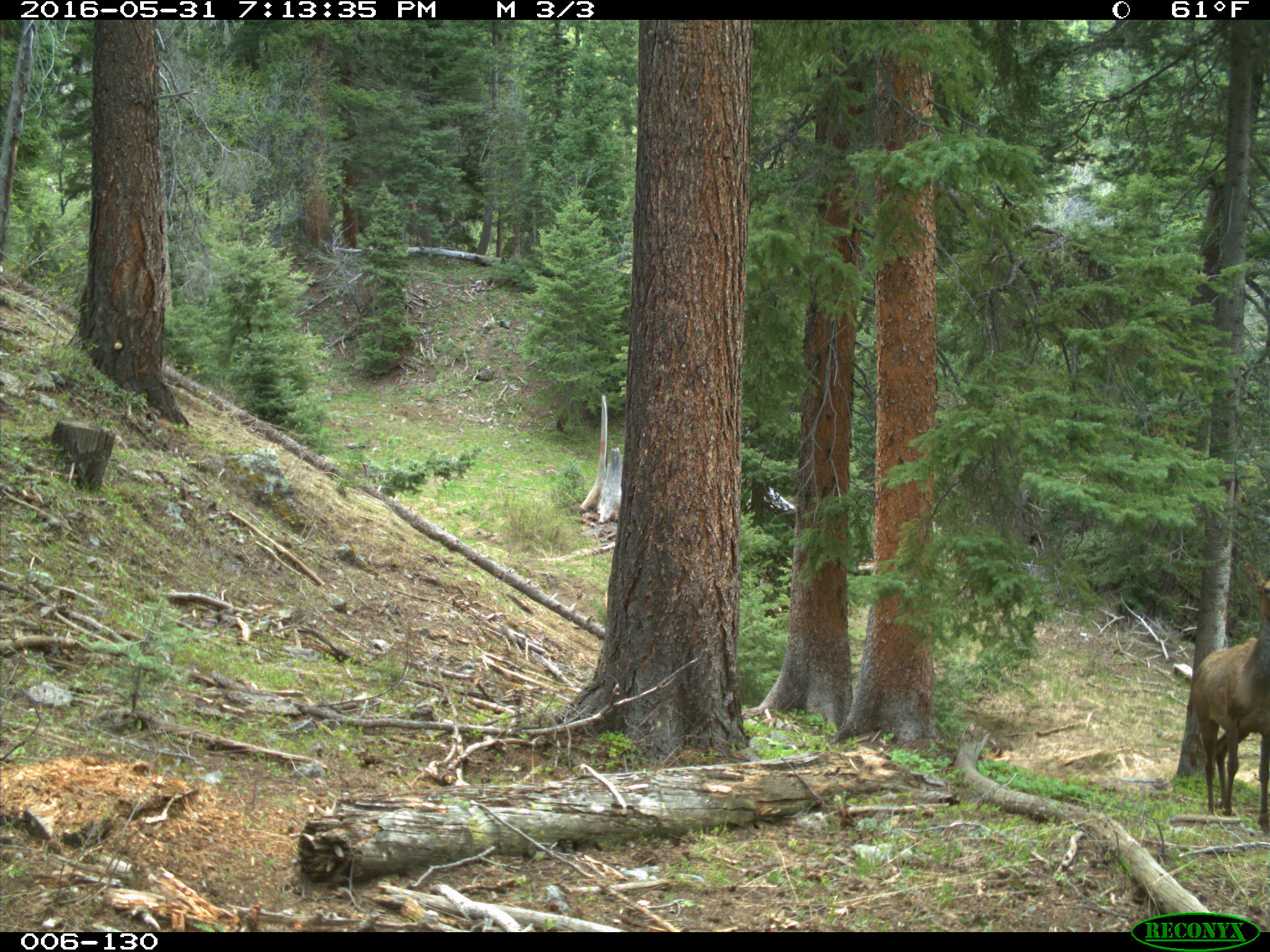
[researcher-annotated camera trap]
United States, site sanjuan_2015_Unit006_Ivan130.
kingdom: Animalia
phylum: Chordata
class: Mammalia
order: Artiodactyla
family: Cervidae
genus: Cervus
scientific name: Cervus elaphus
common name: red deer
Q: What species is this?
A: Cervus elaphus (red deer).